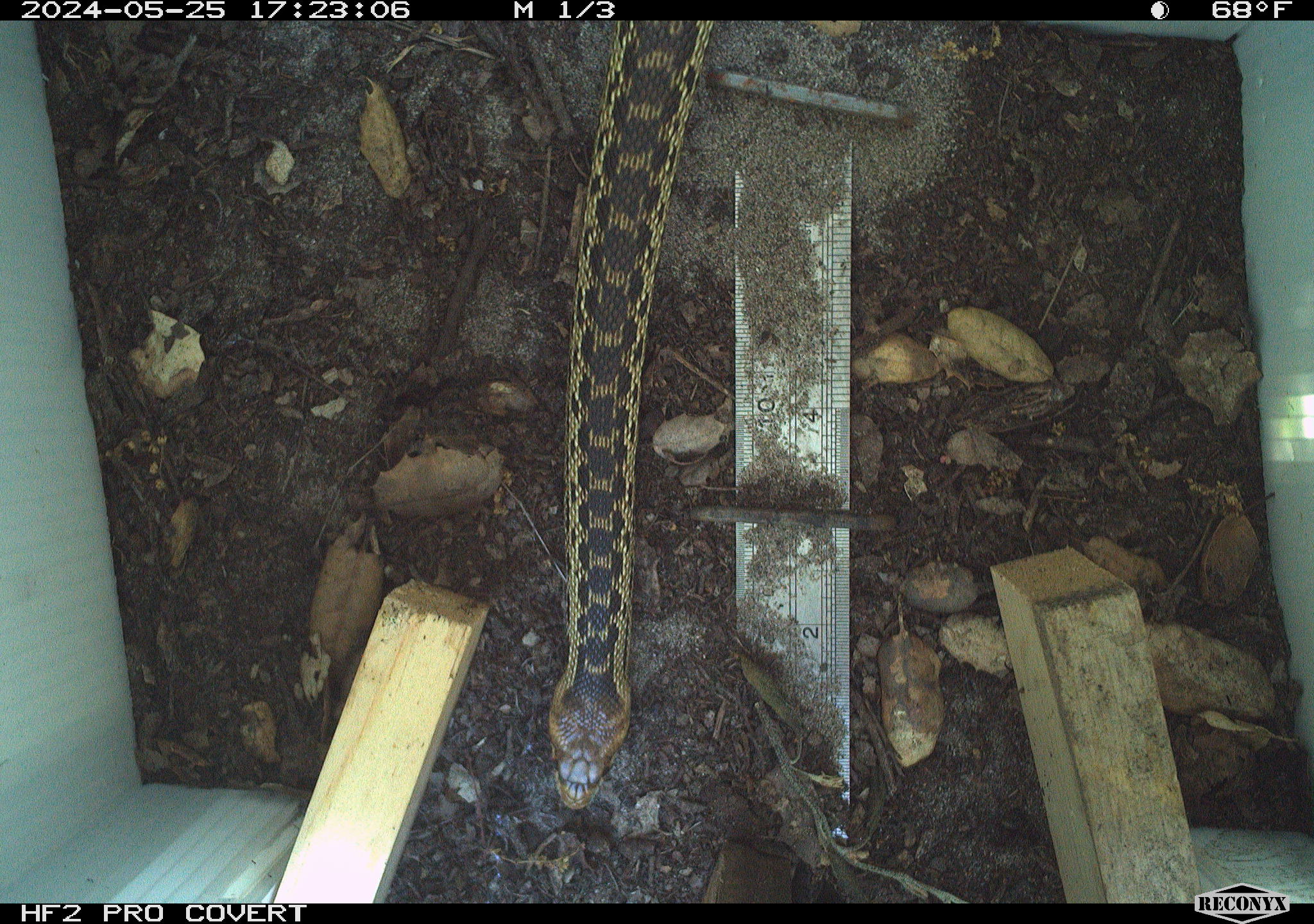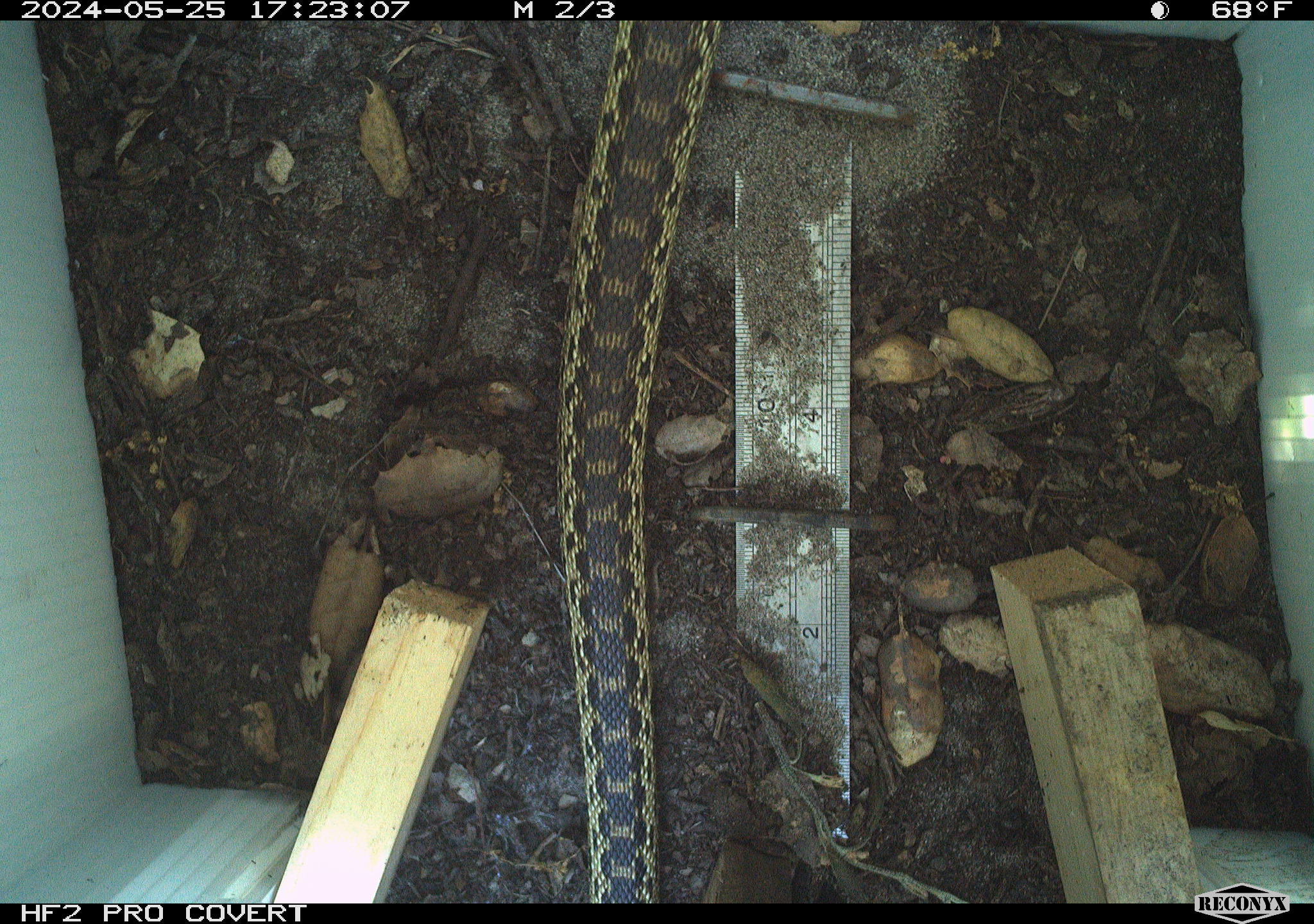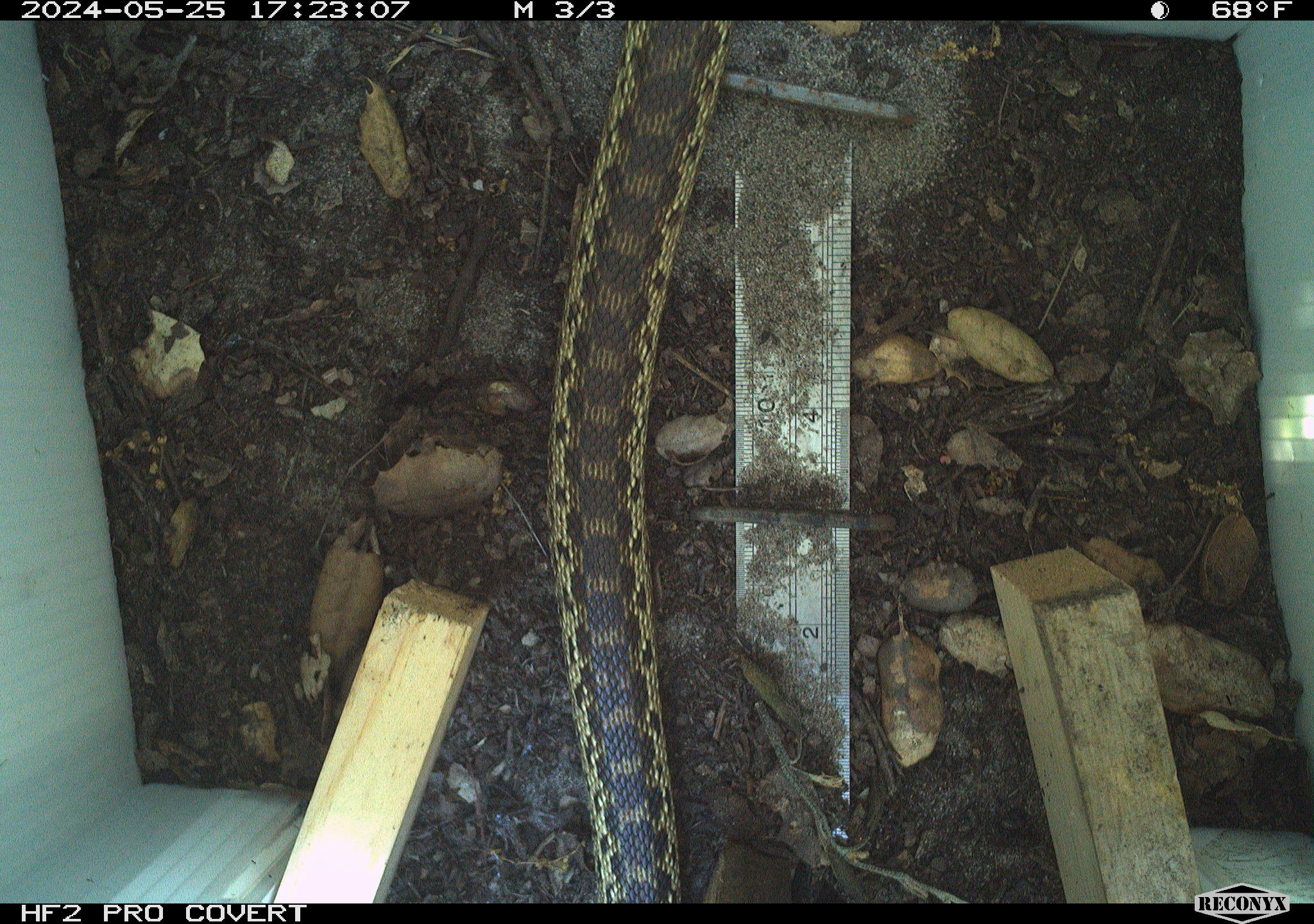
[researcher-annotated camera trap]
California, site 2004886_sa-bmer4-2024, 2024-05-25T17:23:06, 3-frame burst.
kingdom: Animalia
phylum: Chordata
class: Reptilia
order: Squamata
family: Colubridae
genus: Pituophis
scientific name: Pituophis catenifer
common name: gophersnake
Gophersnake (Pituophis catenifer).